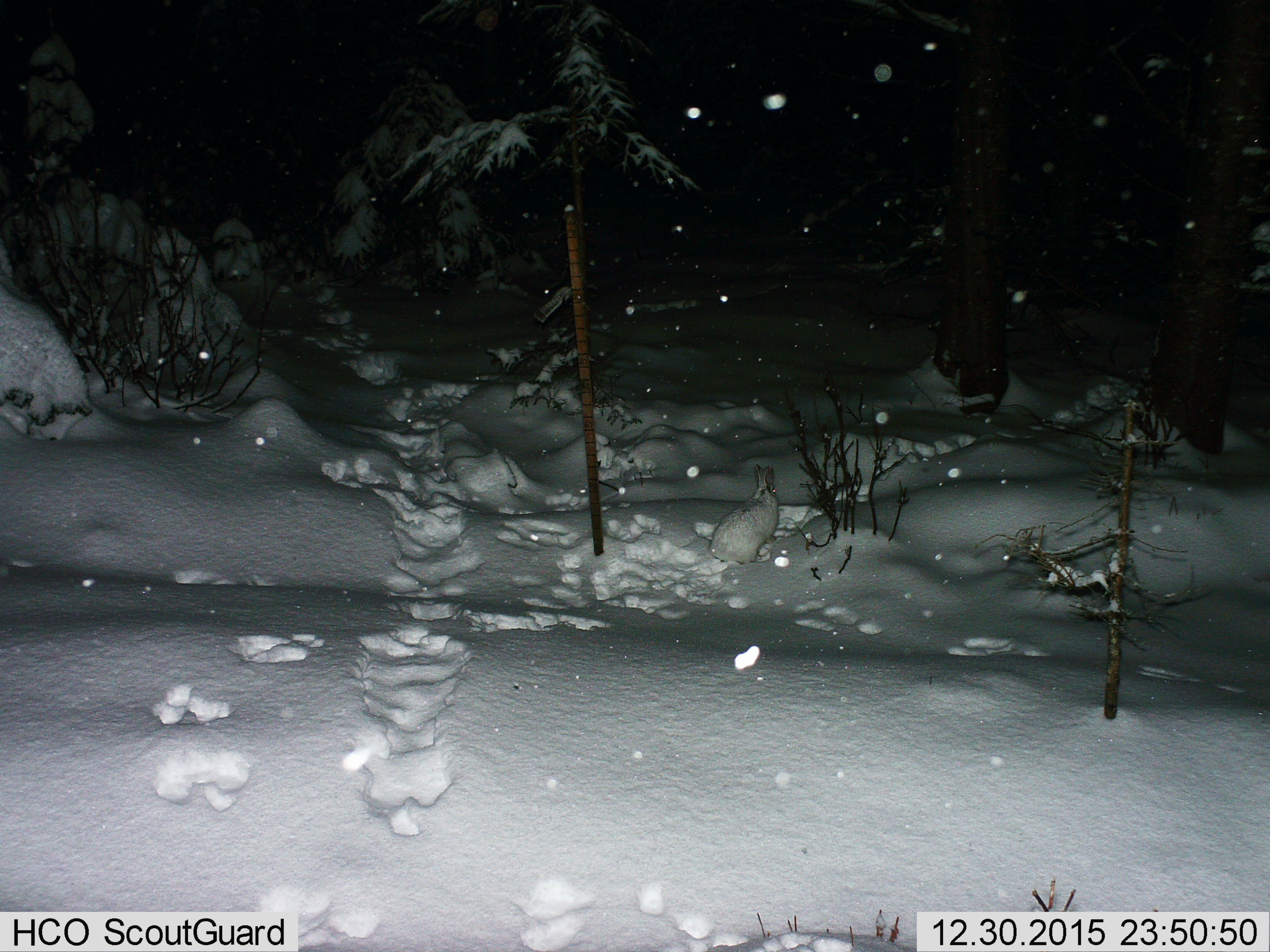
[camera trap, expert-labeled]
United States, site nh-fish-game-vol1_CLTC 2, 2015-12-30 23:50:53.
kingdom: Animalia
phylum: Chordata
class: Mammalia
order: Lagomorpha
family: Leporidae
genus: Lepus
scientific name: Lepus americanus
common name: snowshoe hare